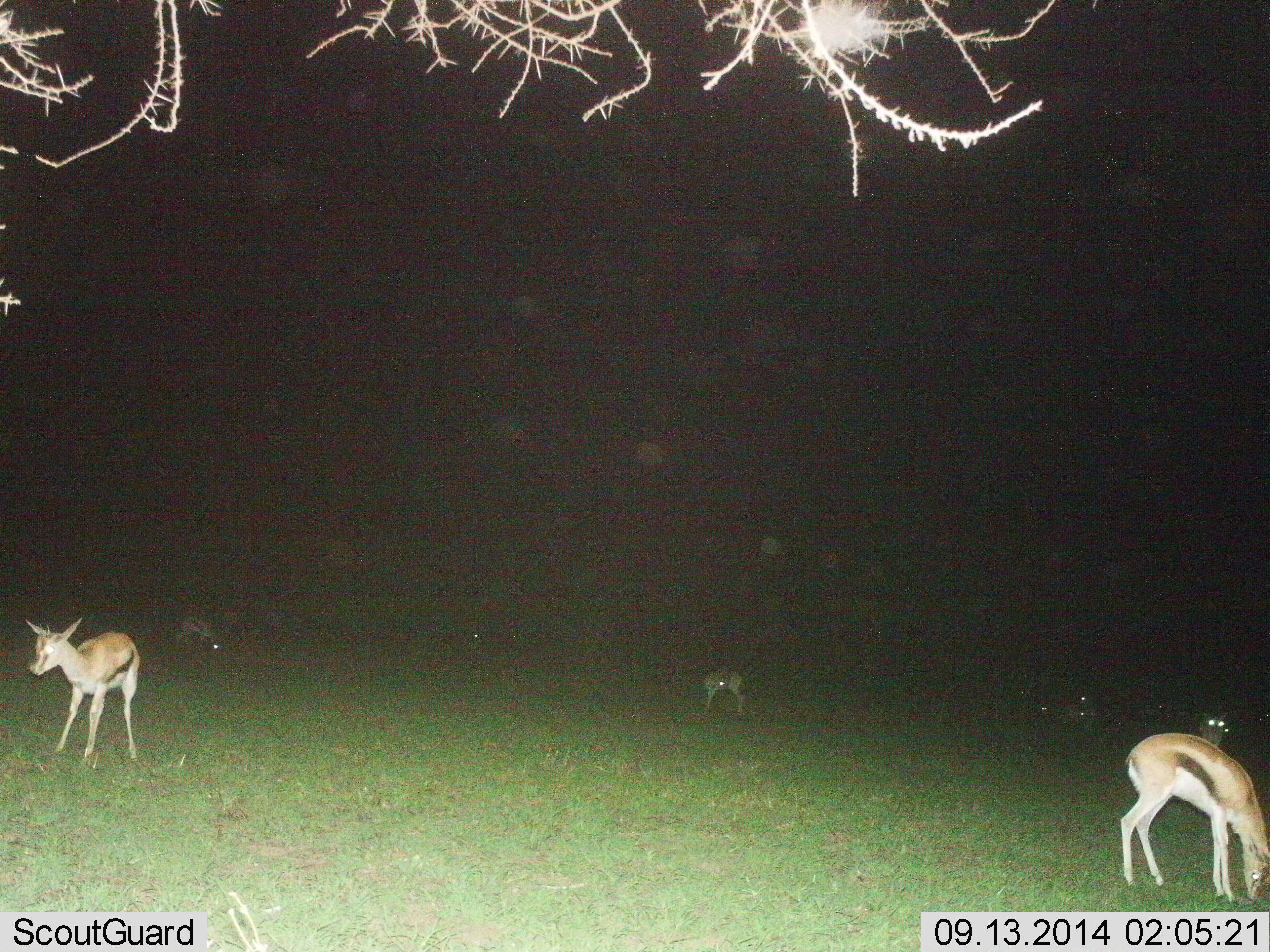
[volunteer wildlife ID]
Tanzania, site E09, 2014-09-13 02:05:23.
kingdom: Animalia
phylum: Chordata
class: Mammalia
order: Artiodactyla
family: Bovidae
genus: Eudorcas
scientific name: Eudorcas thomsonii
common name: thomson's gazelle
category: gazellethomsons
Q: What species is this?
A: Gazellethomsons (thomson's gazelle) (Eudorcas thomsonii).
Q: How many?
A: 6.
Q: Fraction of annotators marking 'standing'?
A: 100%.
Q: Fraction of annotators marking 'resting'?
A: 10%.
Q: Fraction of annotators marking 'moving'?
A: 0%.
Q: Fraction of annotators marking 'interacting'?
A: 0%.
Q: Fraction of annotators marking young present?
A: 10%.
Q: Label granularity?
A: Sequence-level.